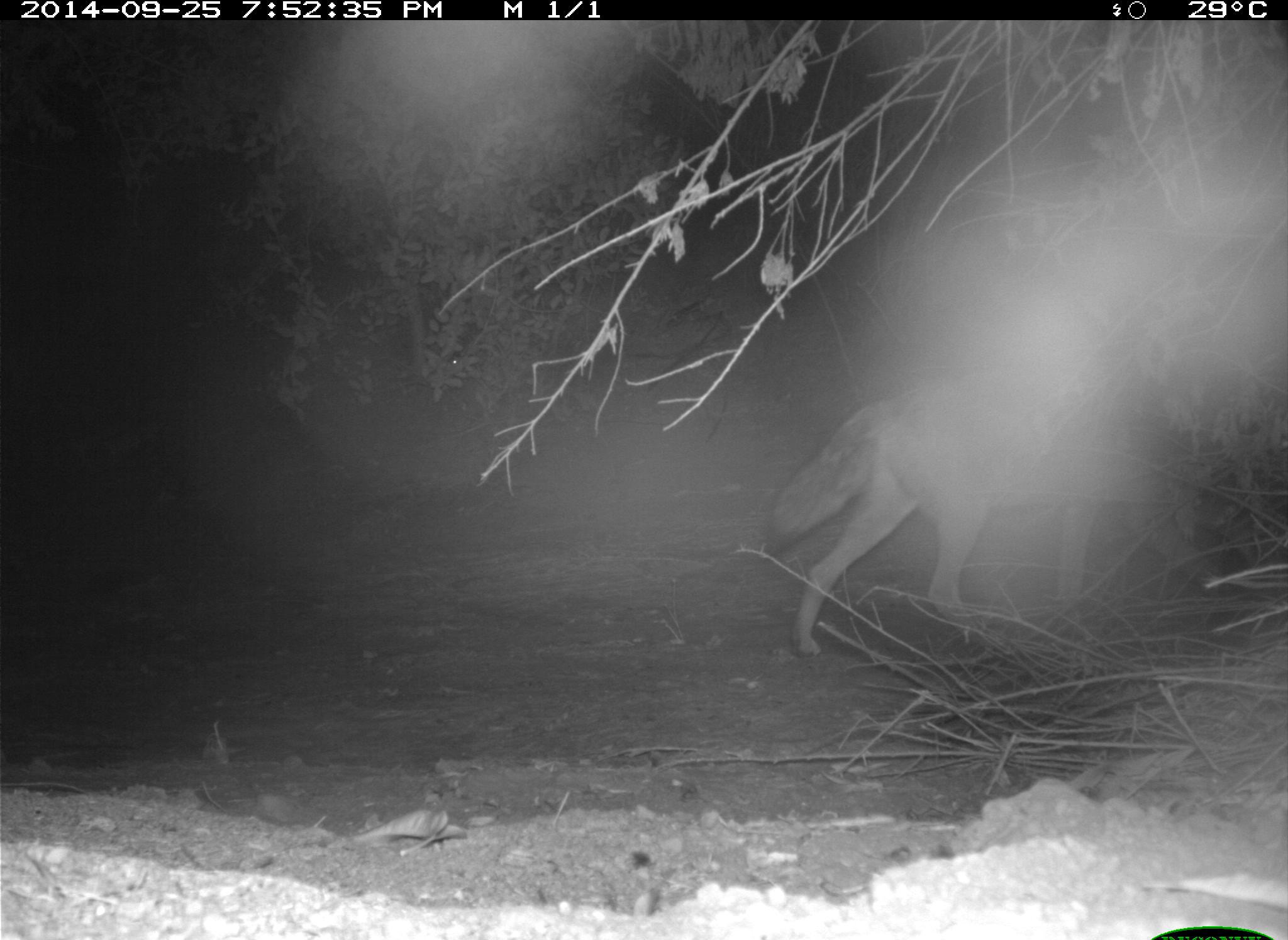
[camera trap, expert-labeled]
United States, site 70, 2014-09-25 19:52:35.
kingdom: Animalia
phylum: Chordata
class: Mammalia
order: Carnivora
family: Canidae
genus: Canis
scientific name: Canis latrans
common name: coyote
Coyote (Canis latrans).